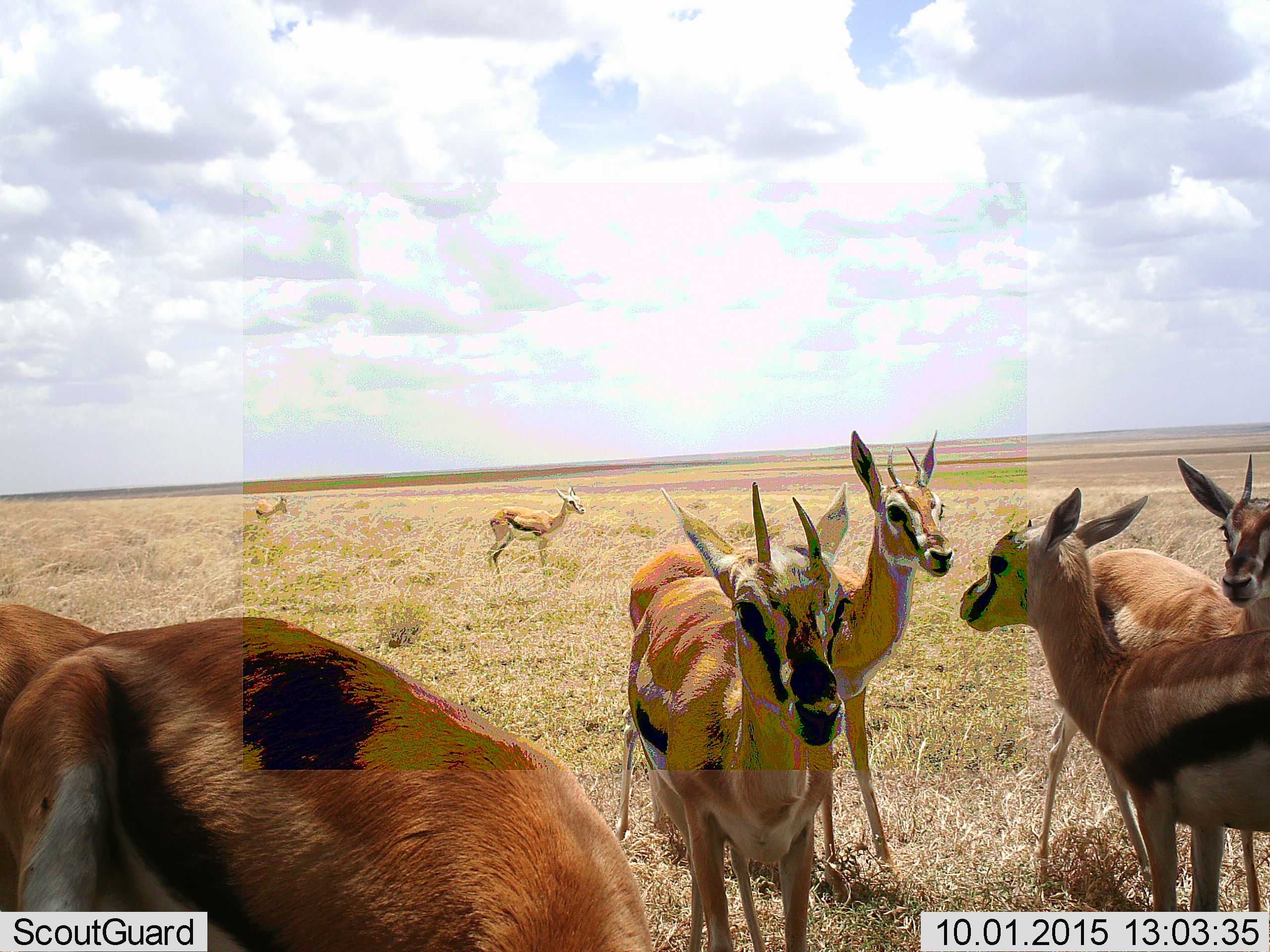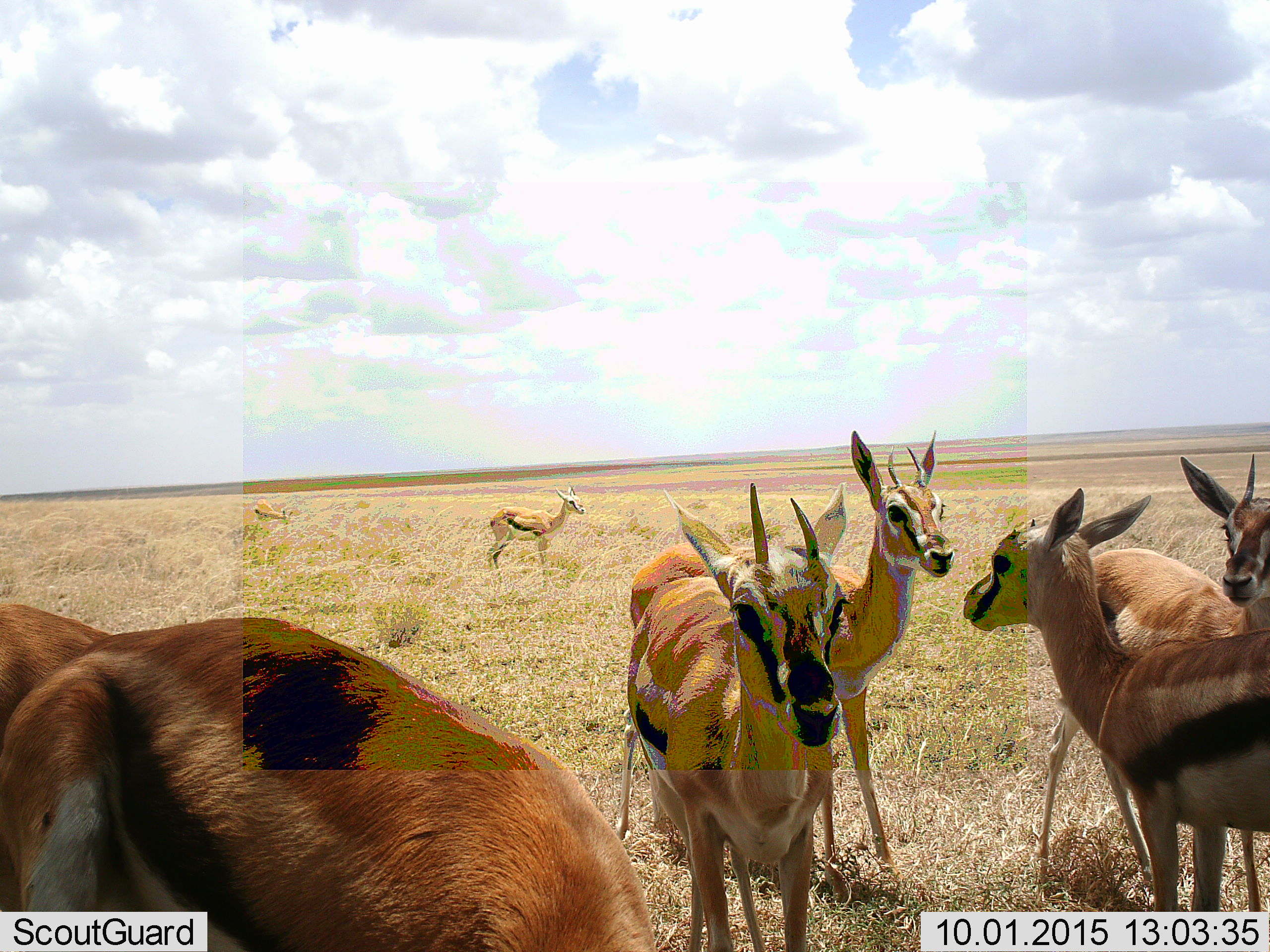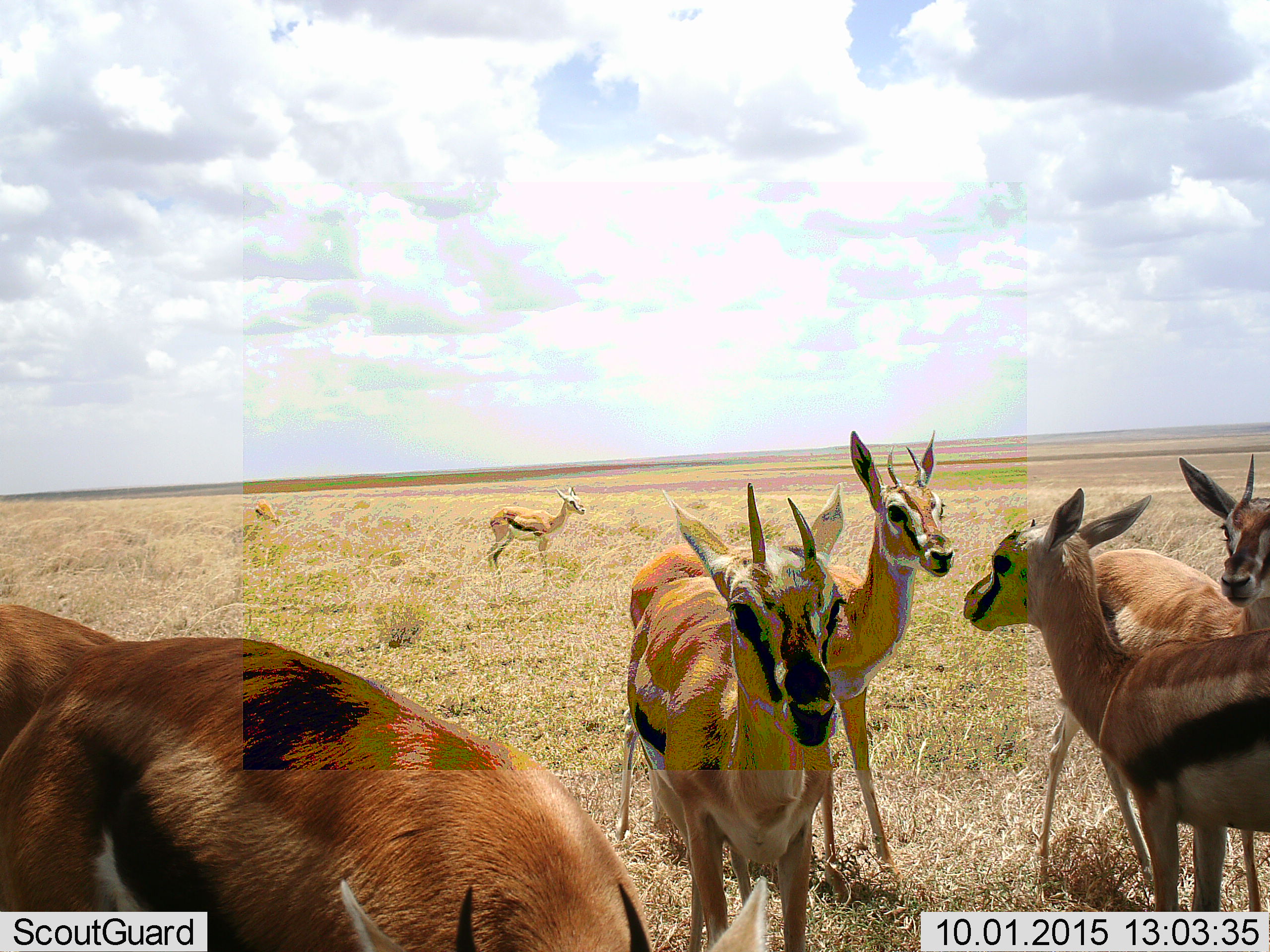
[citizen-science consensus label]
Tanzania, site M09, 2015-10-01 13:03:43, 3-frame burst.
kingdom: Animalia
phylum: Chordata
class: Mammalia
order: Artiodactyla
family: Bovidae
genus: Eudorcas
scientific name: Eudorcas thomsonii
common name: thomson's gazelle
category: gazellethomsons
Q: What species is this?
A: Gazellethomsons (thomson's gazelle) (Eudorcas thomsonii).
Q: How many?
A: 8.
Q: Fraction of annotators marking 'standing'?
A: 100%.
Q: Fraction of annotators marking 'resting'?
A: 0%.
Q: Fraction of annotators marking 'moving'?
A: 10%.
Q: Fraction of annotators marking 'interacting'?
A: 0%.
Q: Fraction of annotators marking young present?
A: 10%.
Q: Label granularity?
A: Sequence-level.